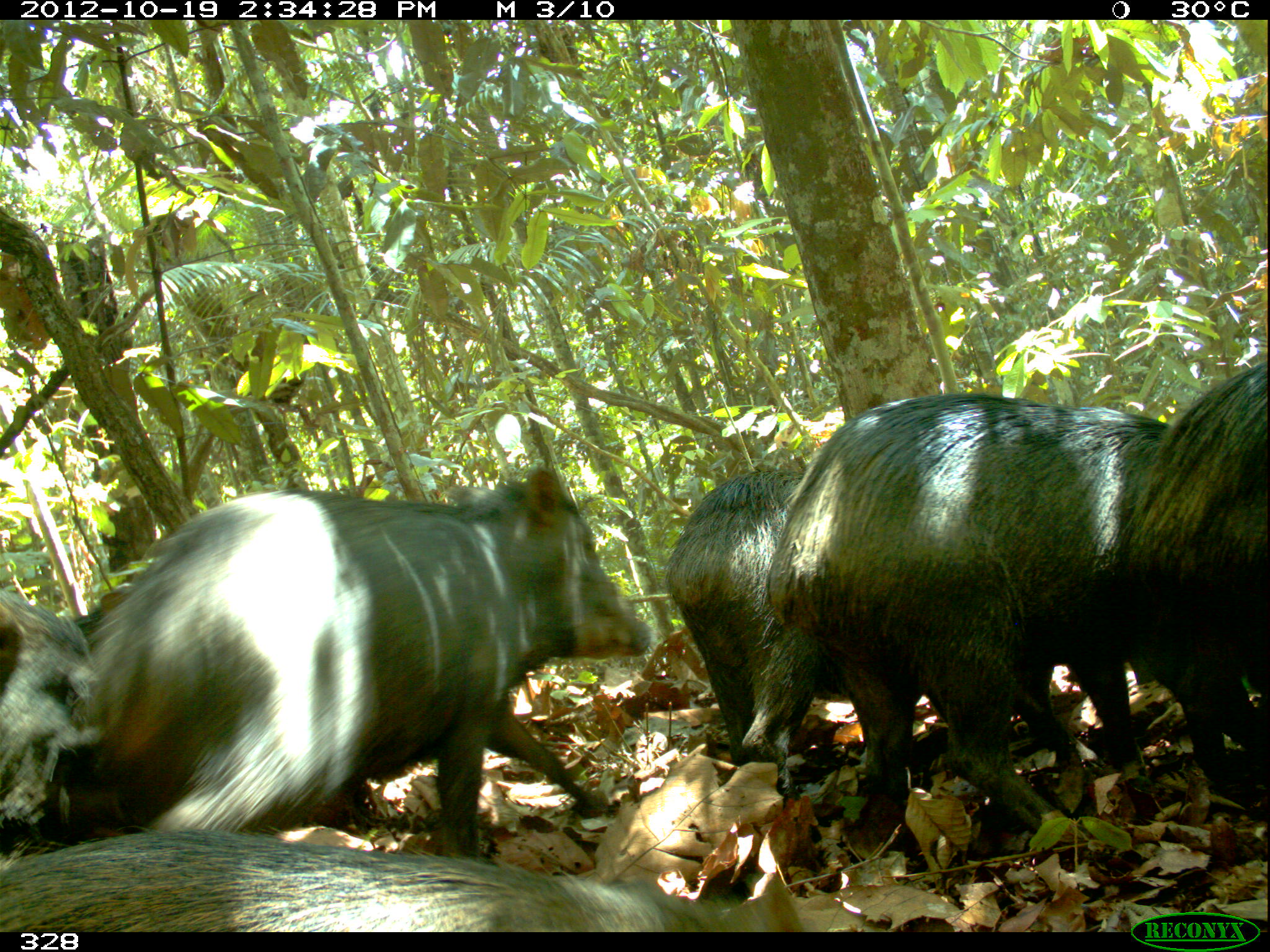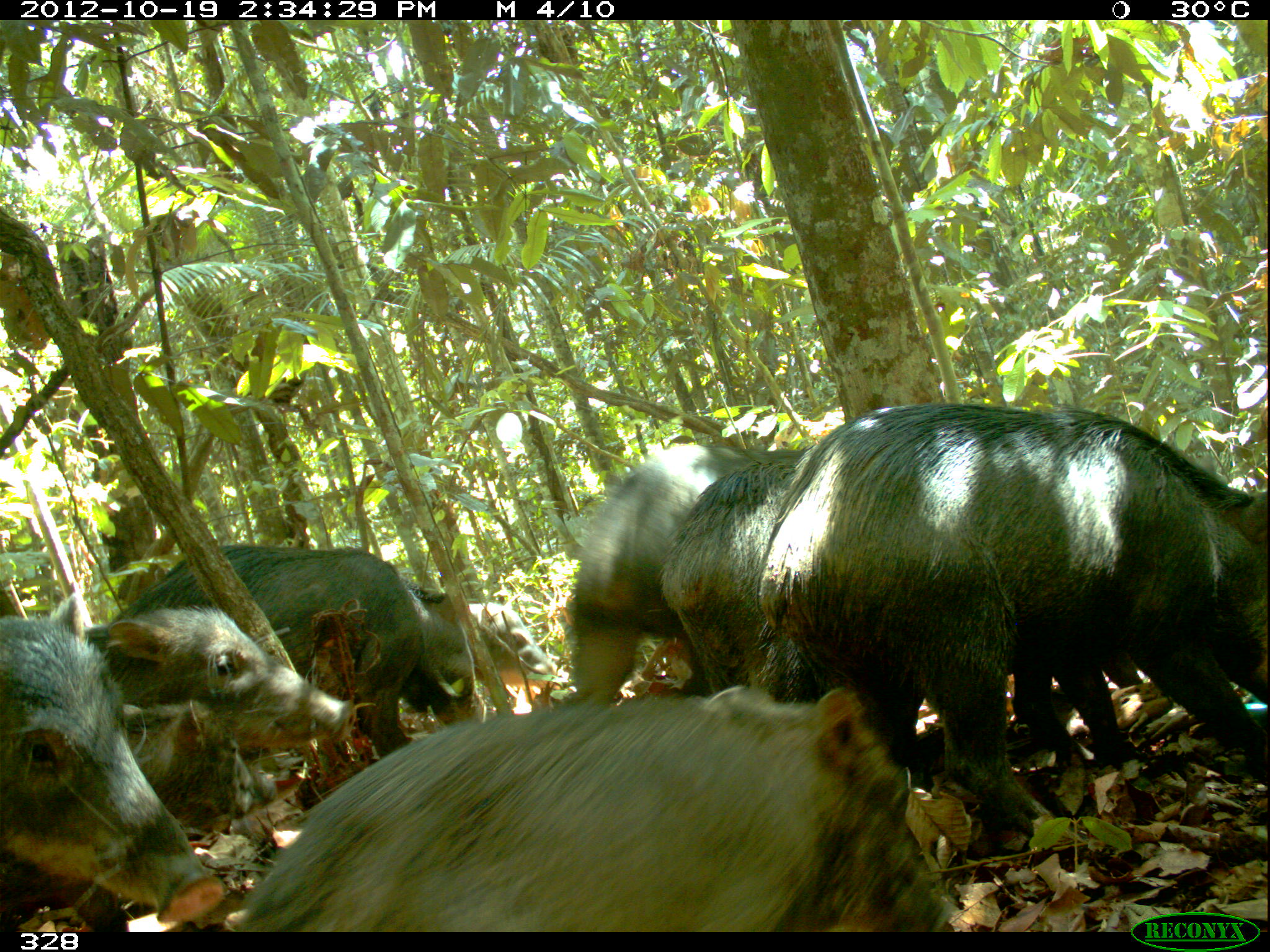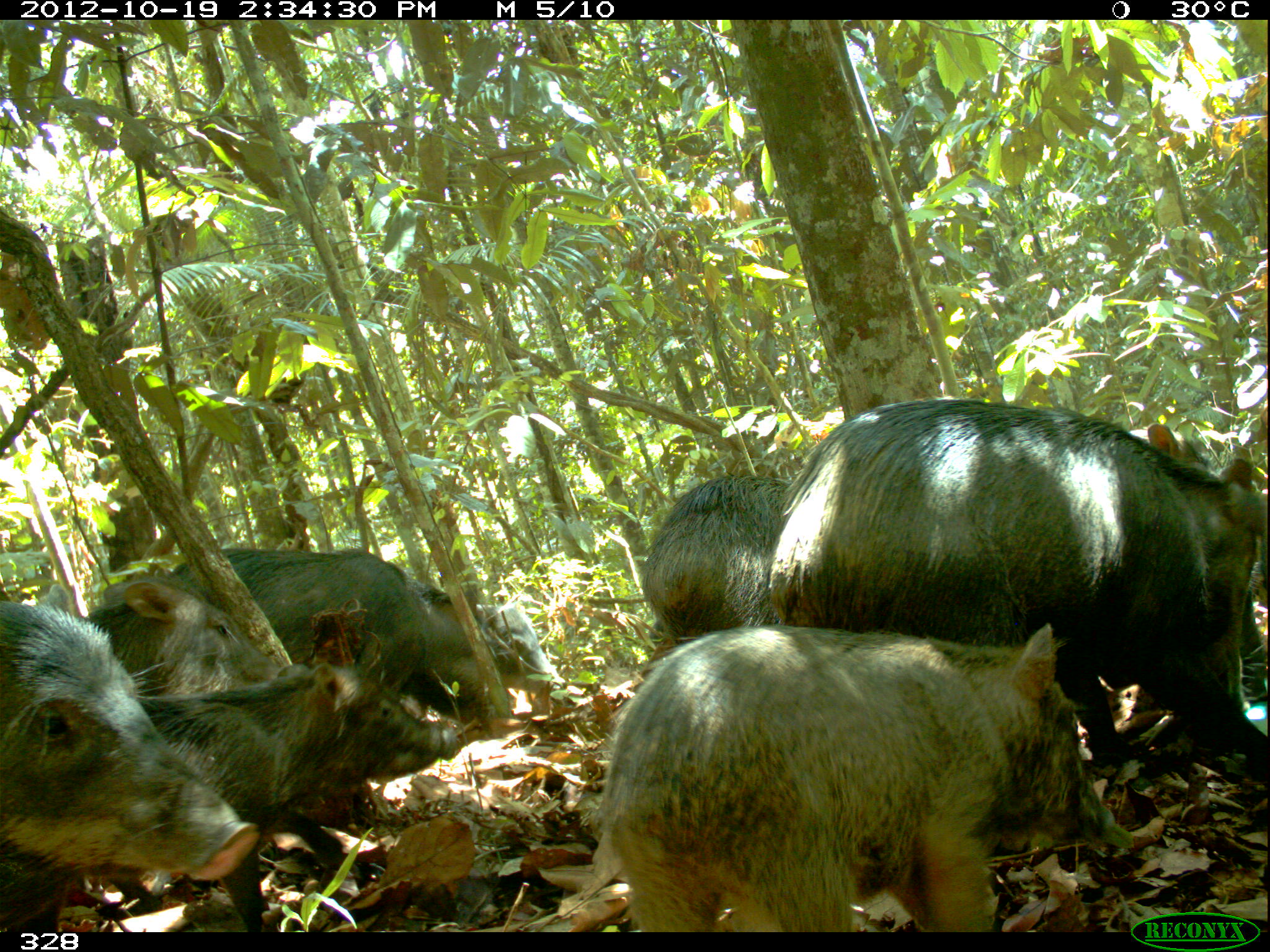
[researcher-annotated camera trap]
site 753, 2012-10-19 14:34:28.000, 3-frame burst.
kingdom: Animalia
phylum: Chordata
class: Mammalia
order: Artiodactyla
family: Tayassuidae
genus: Tayassu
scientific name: Tayassu pecari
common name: white-lipped peccary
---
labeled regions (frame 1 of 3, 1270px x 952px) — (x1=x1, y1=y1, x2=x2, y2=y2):
tayassu pecari: (x1=79, y1=462, x2=651, y2=862); (x1=764, y1=388, x2=1169, y2=833); (x1=0, y1=821, x2=818, y2=932); (x1=1112, y1=353, x2=1268, y2=788); (x1=662, y1=466, x2=845, y2=766); (x1=0, y1=590, x2=101, y2=858)